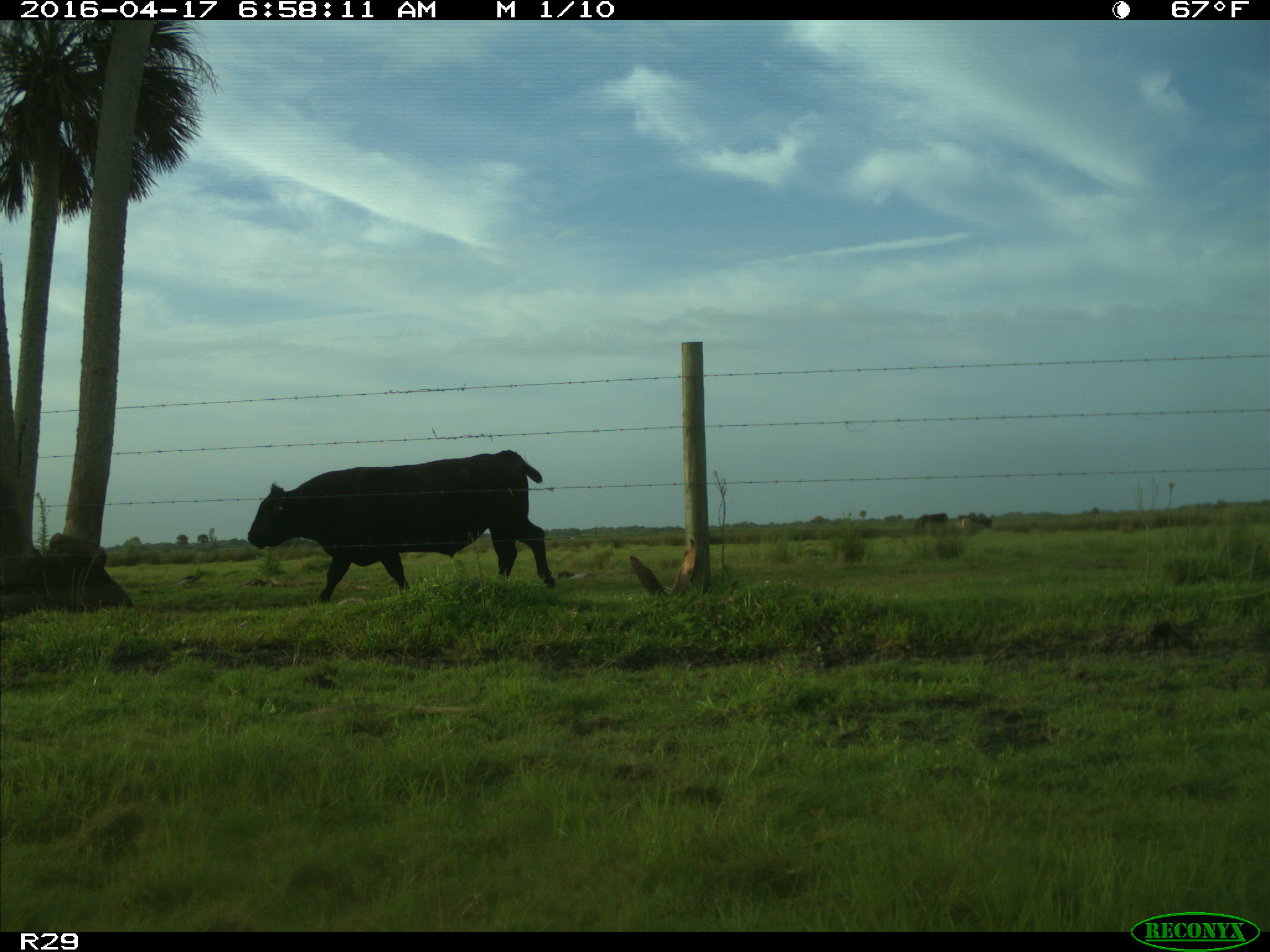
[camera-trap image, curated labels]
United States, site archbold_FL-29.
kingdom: Animalia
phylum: Chordata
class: Mammalia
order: Artiodactyla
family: Bovidae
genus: Bos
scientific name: Bos taurus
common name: domestic cow